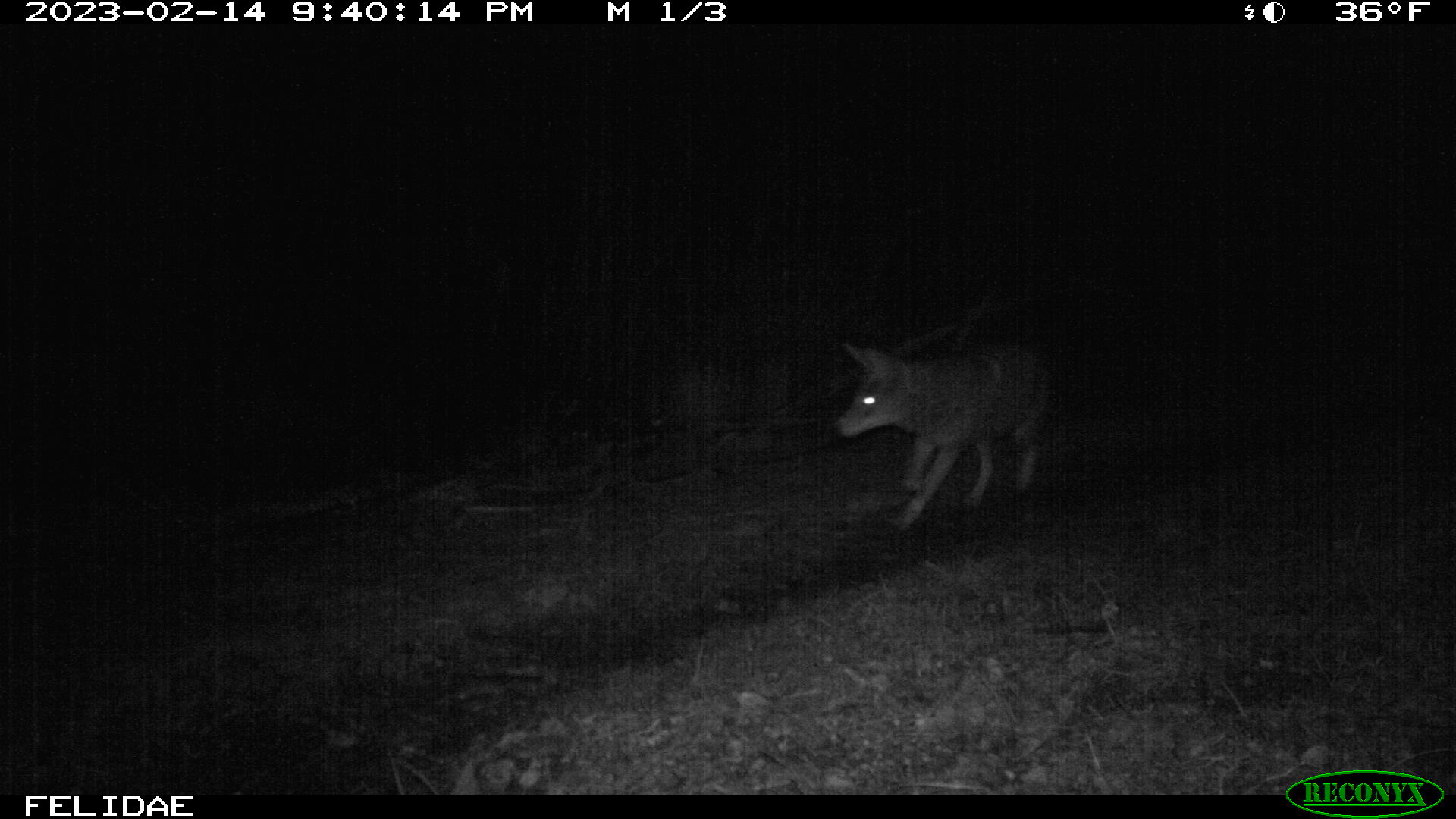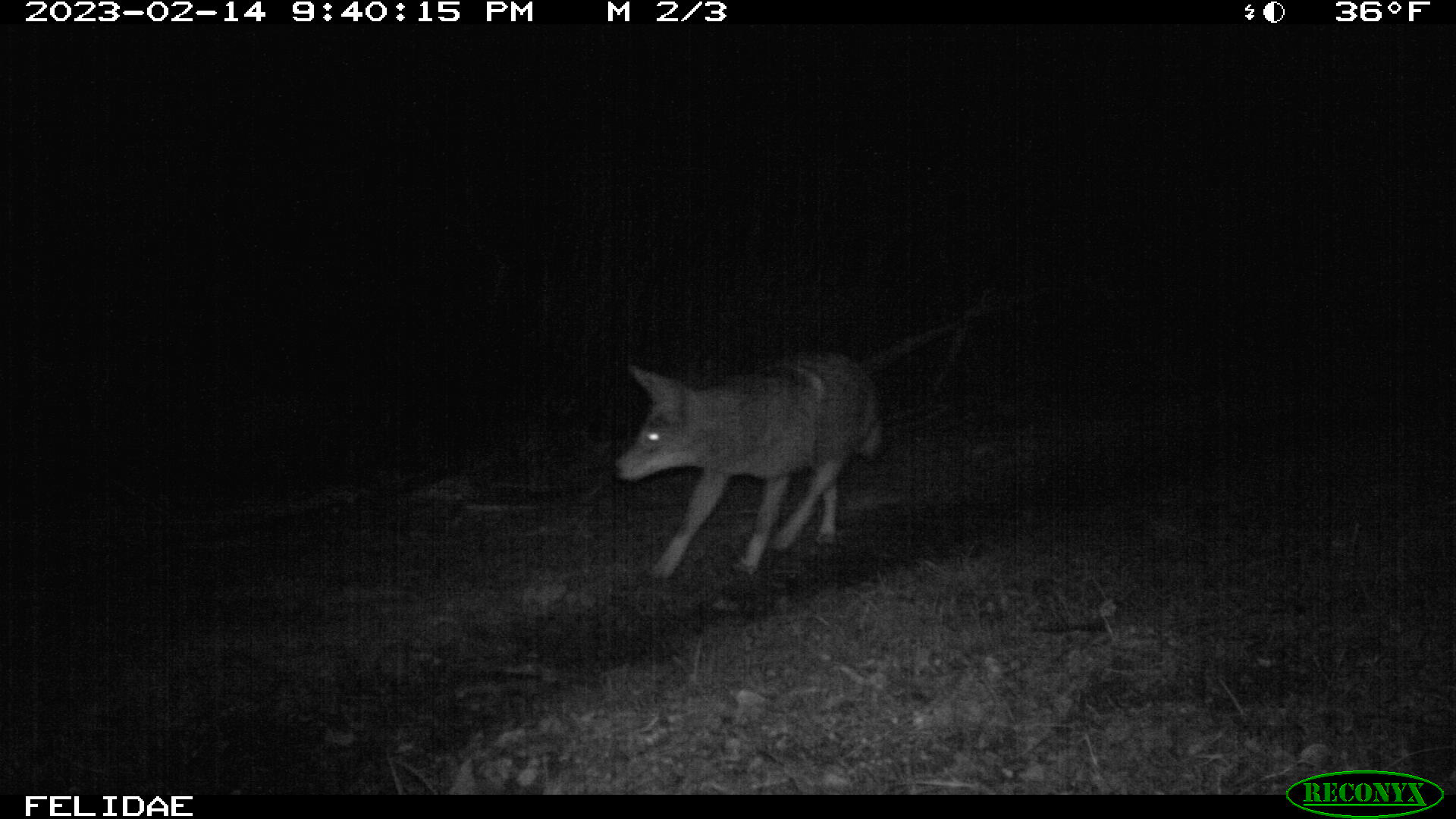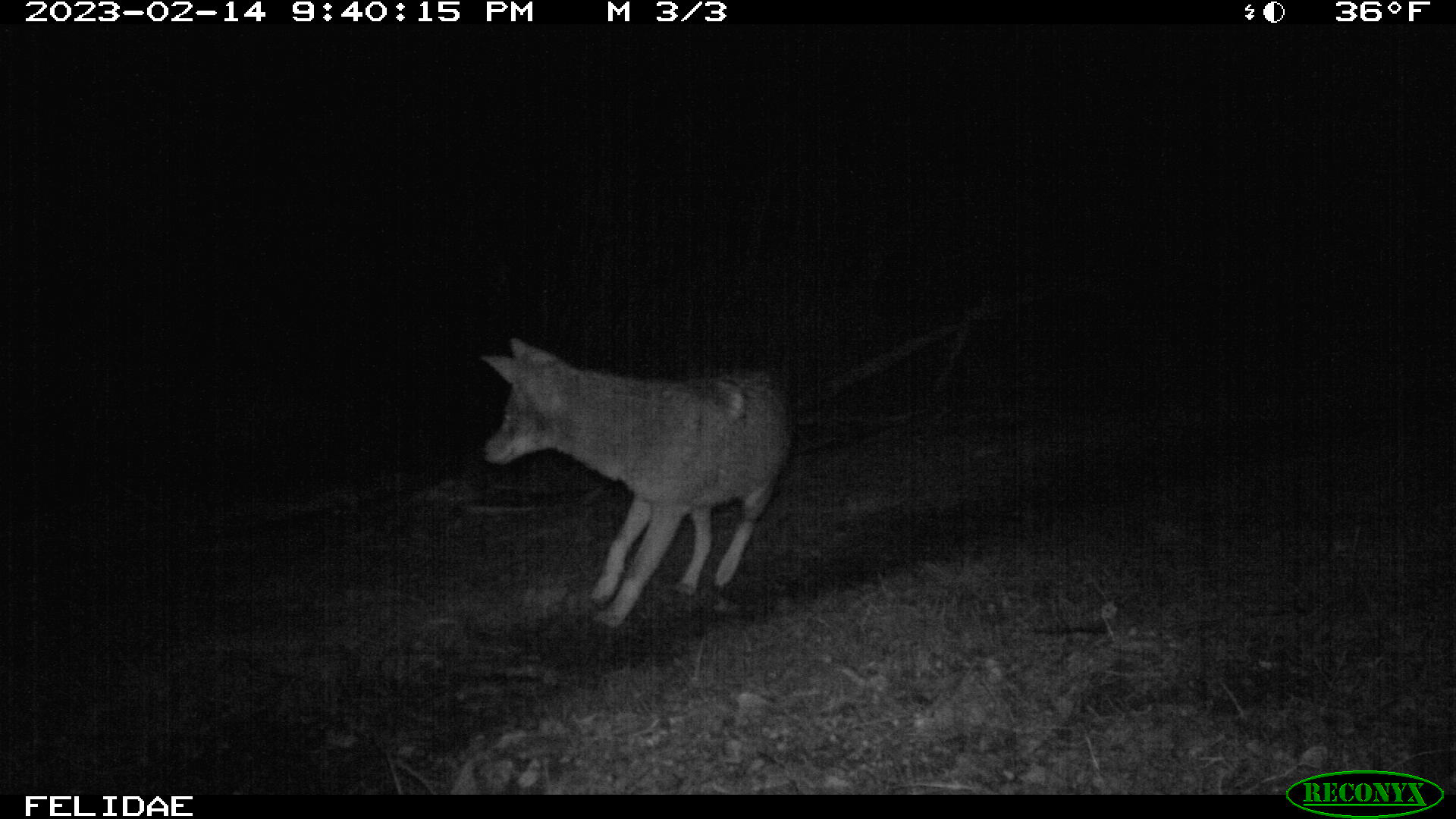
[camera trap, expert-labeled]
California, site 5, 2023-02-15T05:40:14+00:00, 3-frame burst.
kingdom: Animalia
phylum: Chordata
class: Mammalia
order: Carnivora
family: Canidae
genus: Canis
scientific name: Canis latrans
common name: coyote